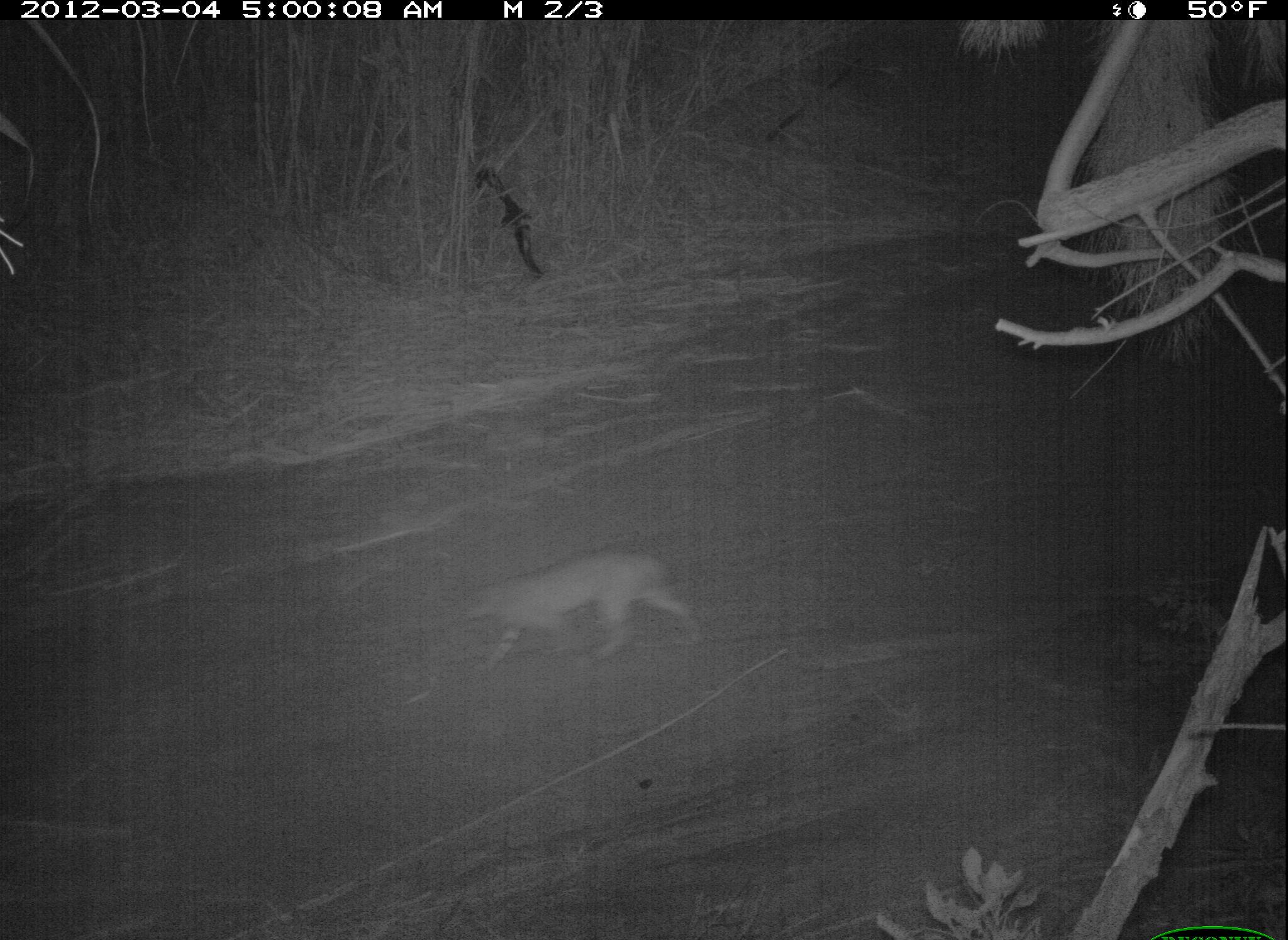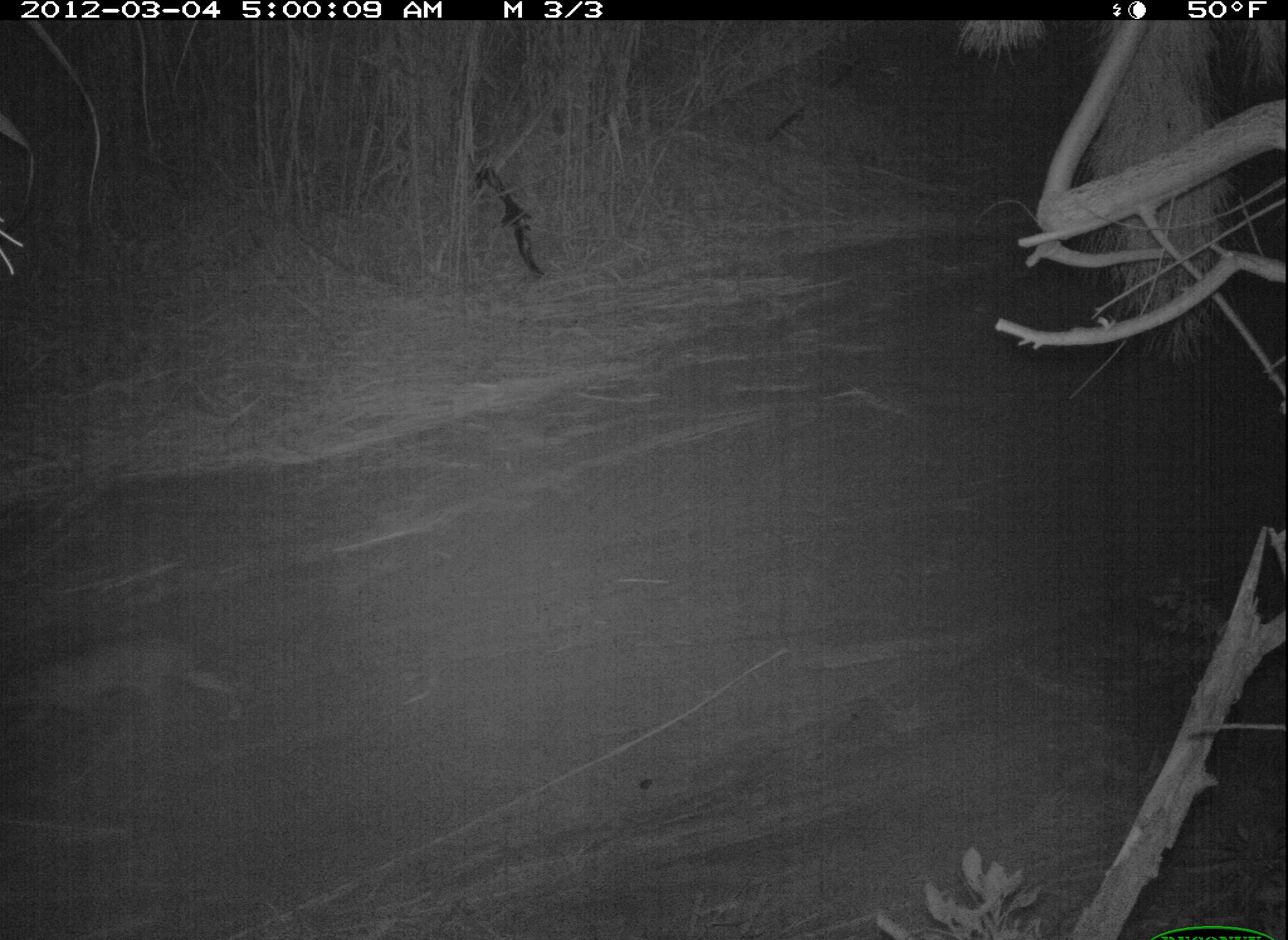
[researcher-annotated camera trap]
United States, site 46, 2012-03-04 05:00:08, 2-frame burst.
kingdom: Animalia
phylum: Chordata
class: Mammalia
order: Carnivora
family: Felidae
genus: Lynx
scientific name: Lynx rufus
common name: bobcat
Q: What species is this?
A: Bobcat (Lynx rufus).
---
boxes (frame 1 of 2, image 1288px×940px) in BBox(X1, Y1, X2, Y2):
bobcat: BBox(449, 543, 720, 683)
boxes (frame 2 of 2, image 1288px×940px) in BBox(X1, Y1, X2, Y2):
bobcat: BBox(6, 630, 254, 778)